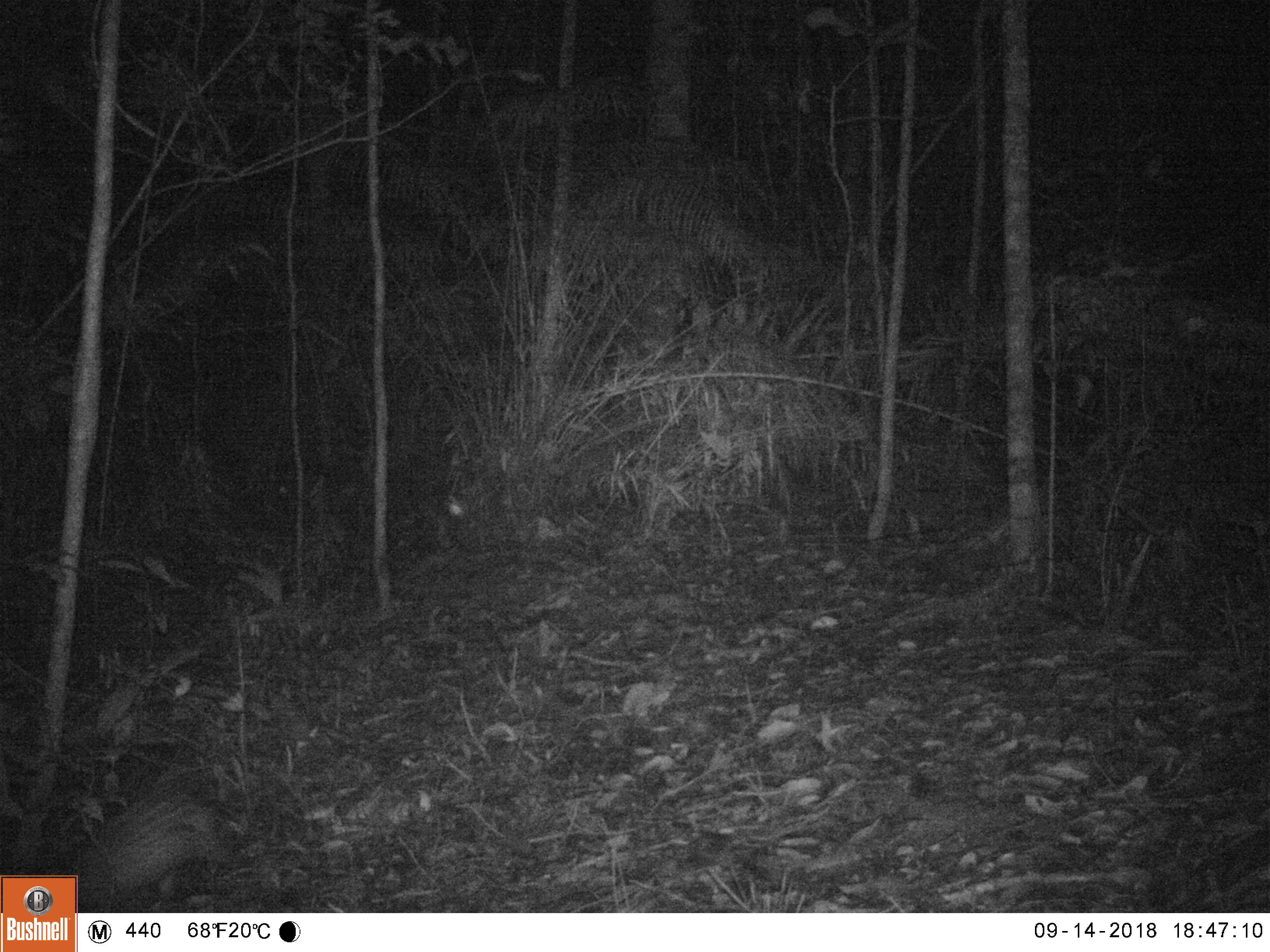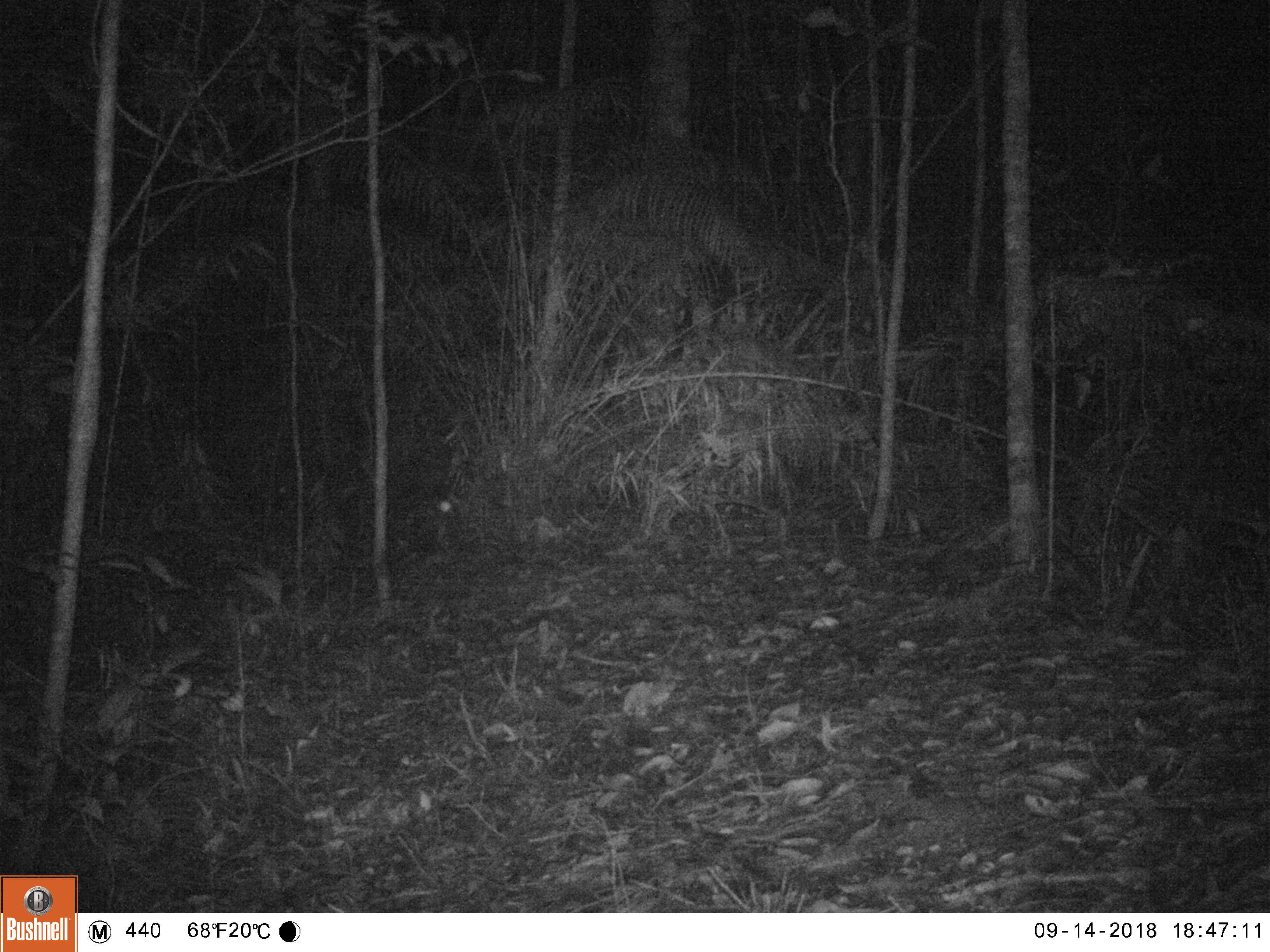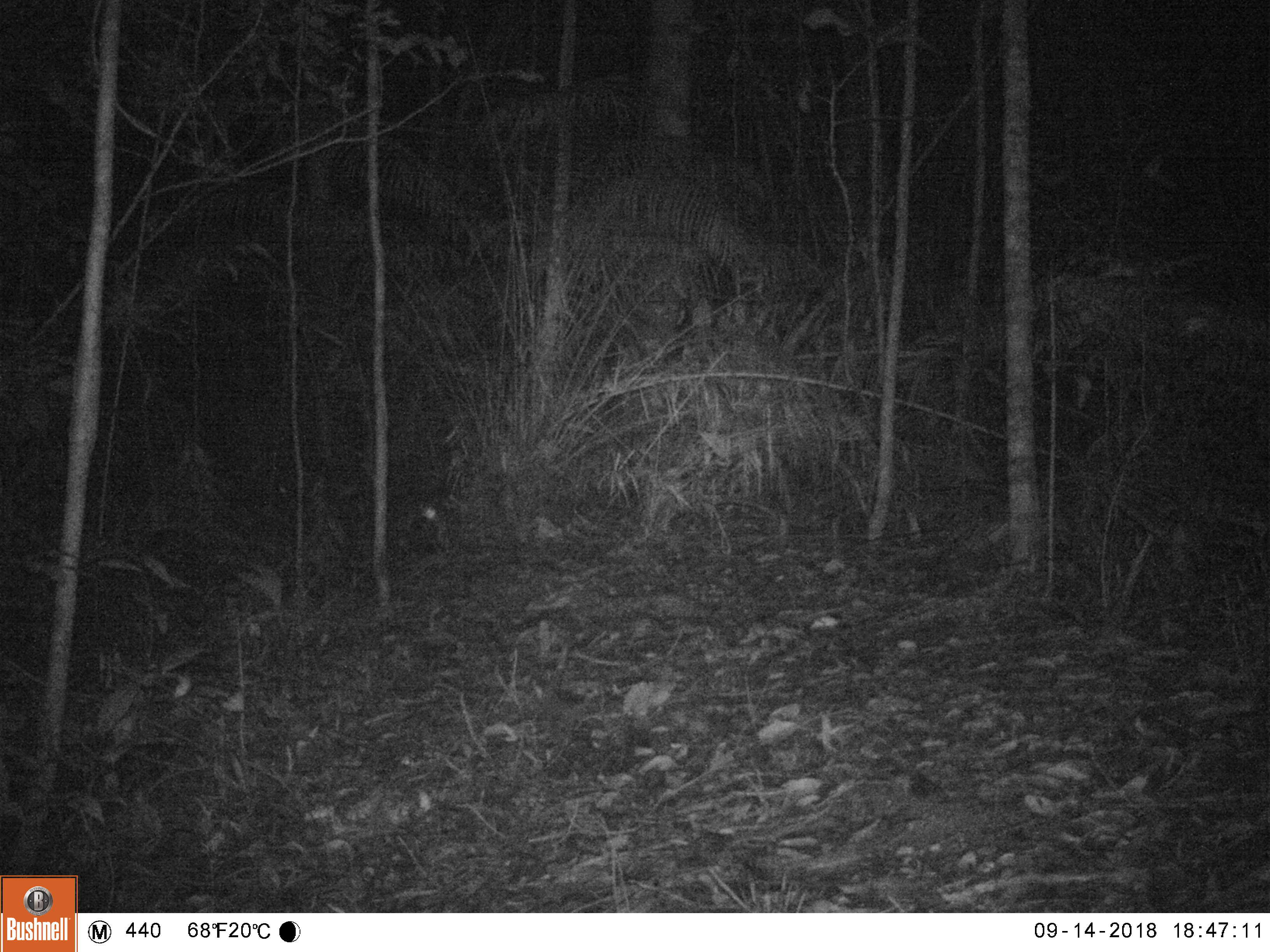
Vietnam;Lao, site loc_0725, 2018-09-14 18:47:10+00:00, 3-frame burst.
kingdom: Animalia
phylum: Chordata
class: Mammalia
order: Rodentia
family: Hystricidae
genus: Atherurus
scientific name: Atherurus macrourus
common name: asiatic brush-tailed porcupine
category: asiatic brush tailed porcupine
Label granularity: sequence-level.